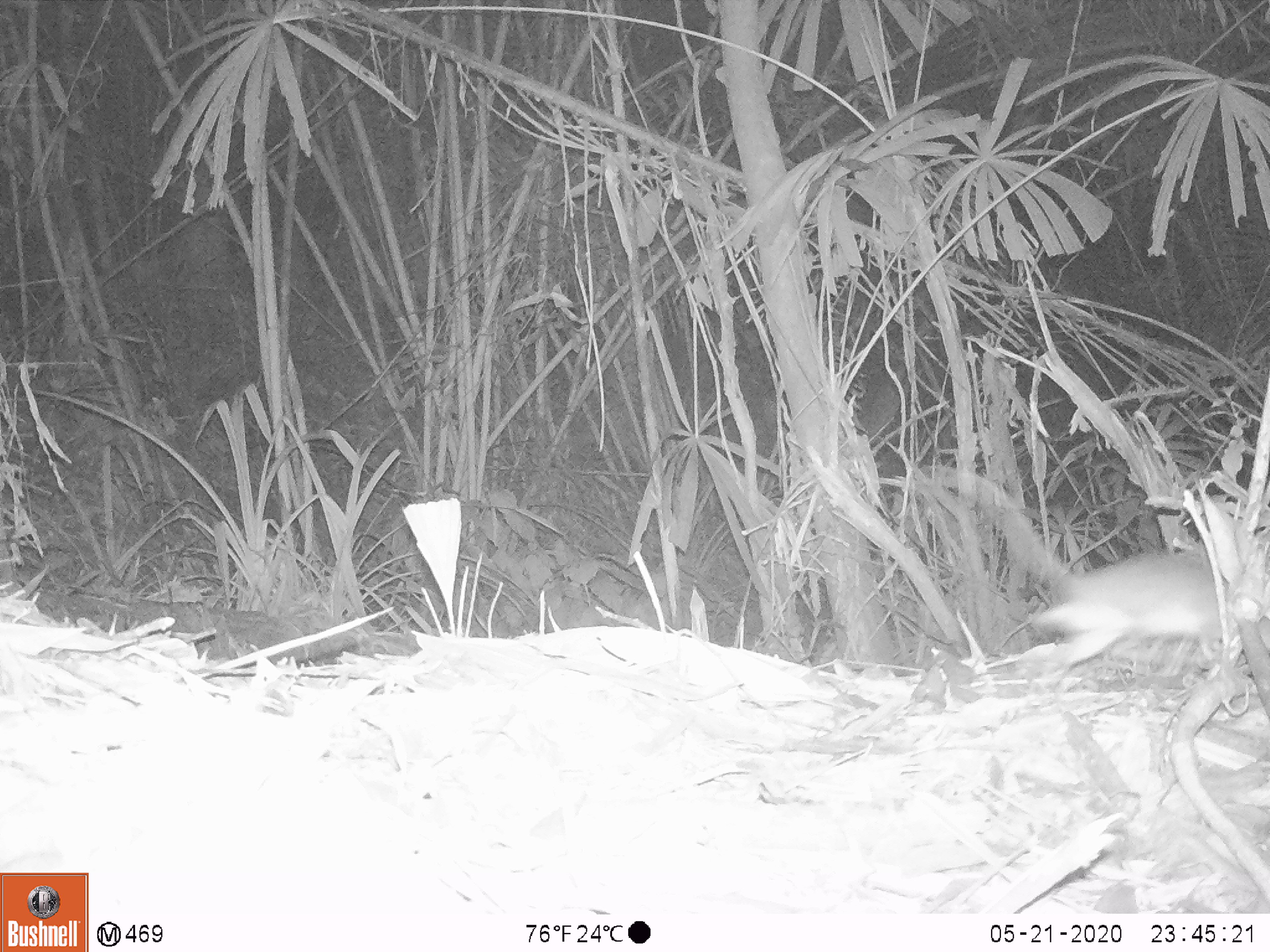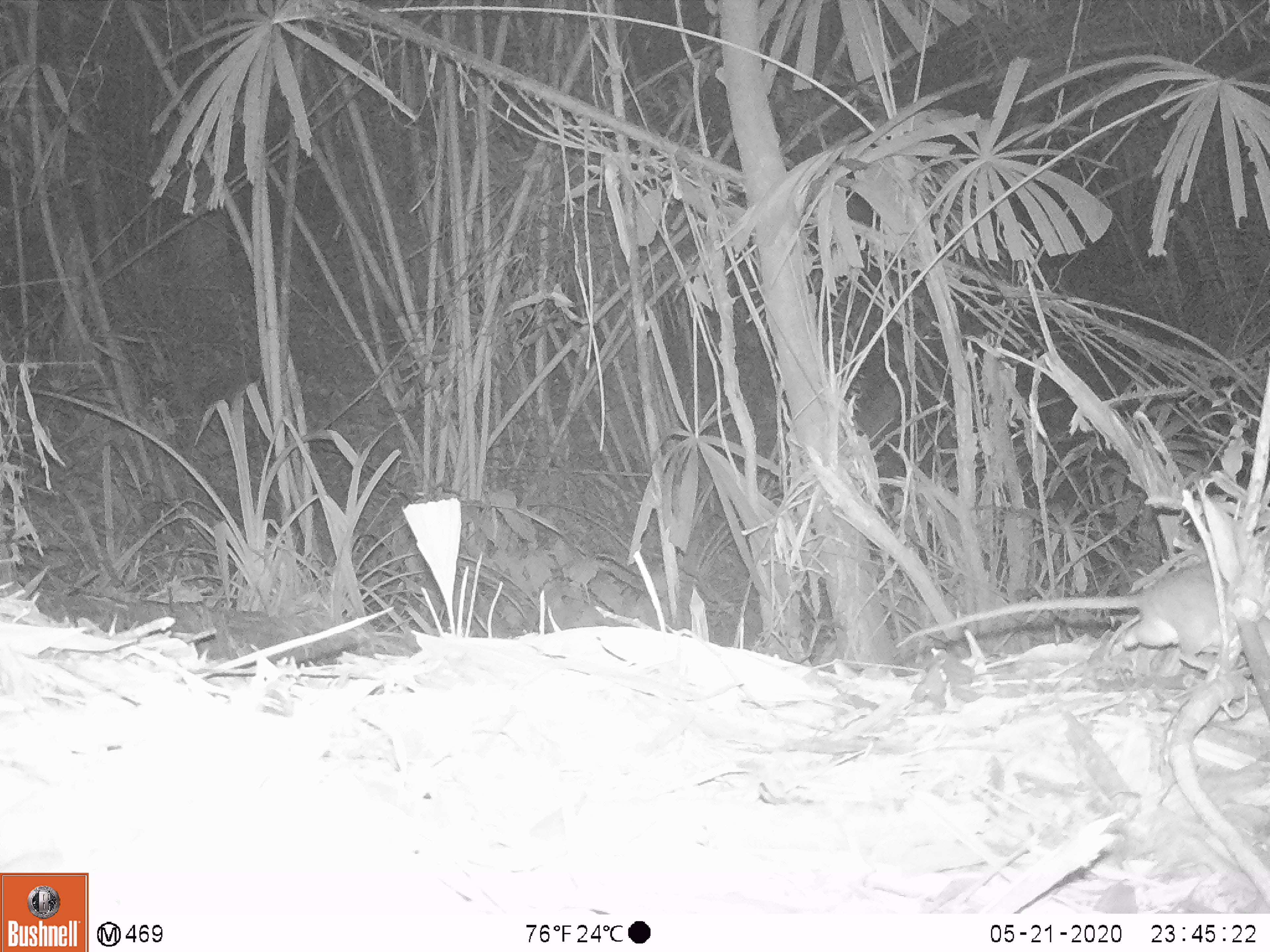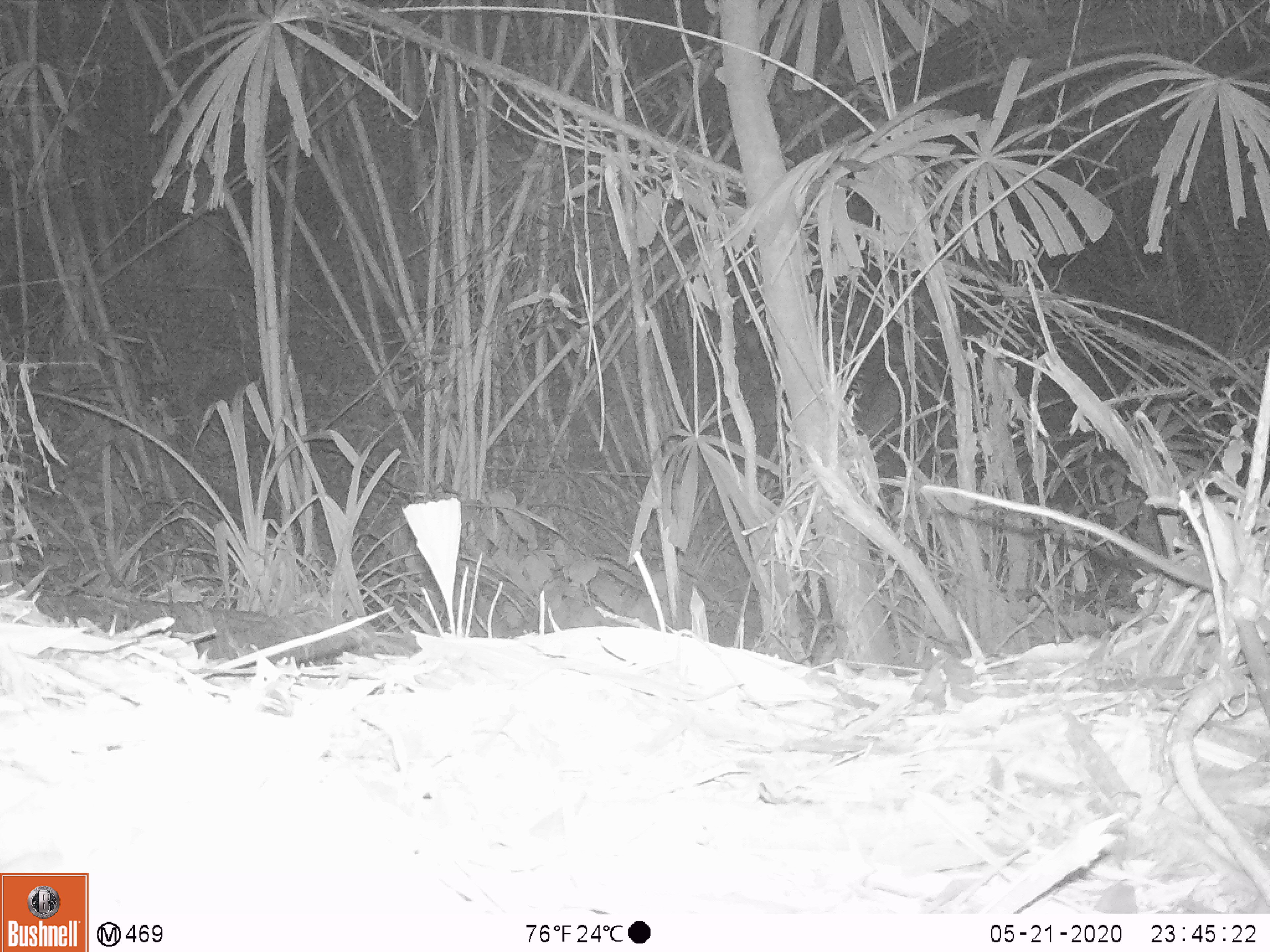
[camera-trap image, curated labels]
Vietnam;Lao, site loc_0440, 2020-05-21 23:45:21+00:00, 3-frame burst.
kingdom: Animalia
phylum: Chordata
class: Mammalia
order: Rodentia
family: Muridae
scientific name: Muridae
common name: old-world mice and rats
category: unidentified murid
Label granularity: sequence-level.